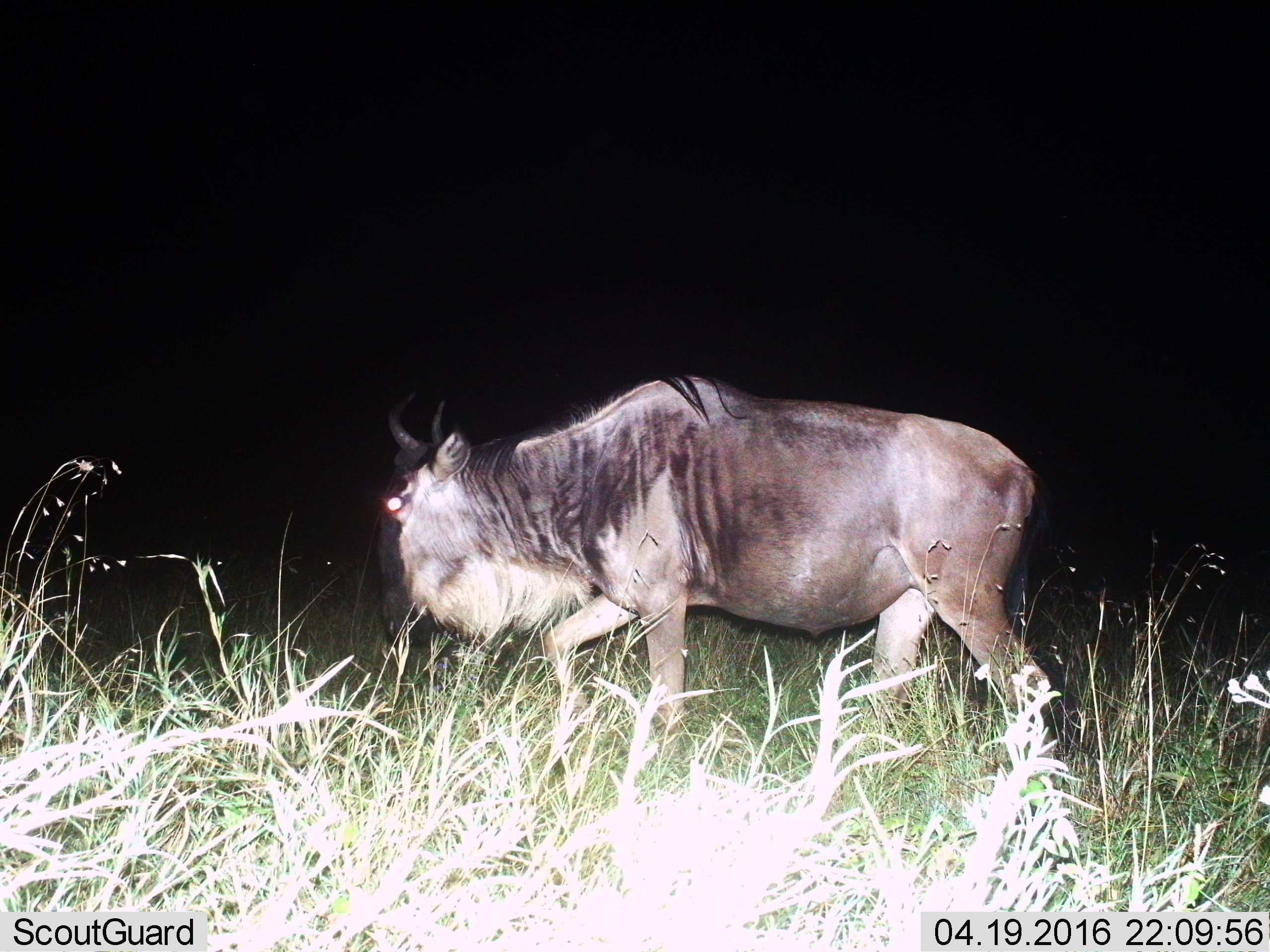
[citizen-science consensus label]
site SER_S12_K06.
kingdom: Animalia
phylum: Chordata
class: Mammalia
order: Artiodactyla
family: Bovidae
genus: Connochaetes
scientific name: Connochaetes taurinus taurinus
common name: blue wildebeest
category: wildebeestblue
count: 1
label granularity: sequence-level